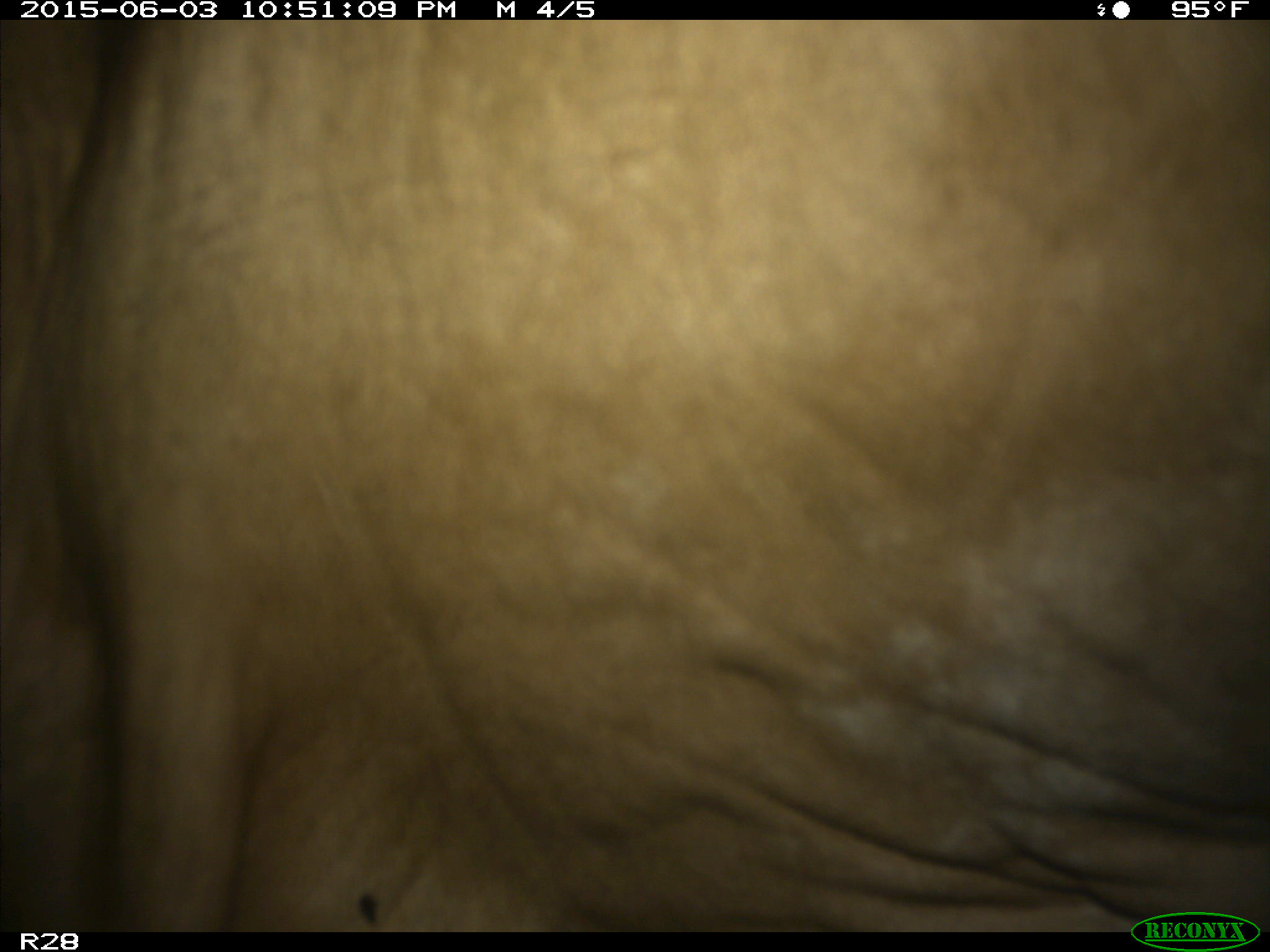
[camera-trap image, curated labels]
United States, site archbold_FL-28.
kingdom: Animalia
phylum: Chordata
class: Mammalia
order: Artiodactyla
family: Bovidae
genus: Bos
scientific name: Bos taurus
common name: domestic cow